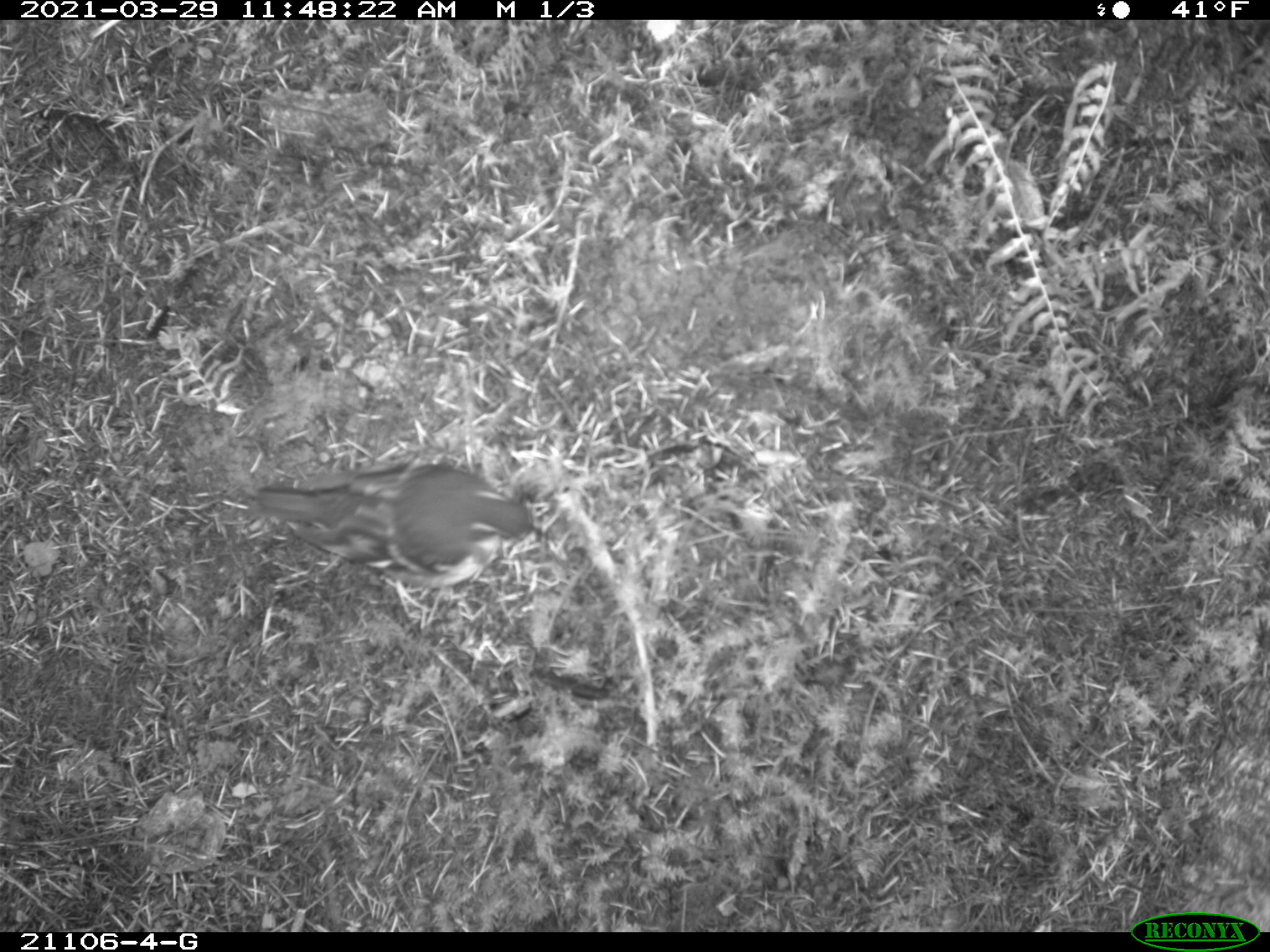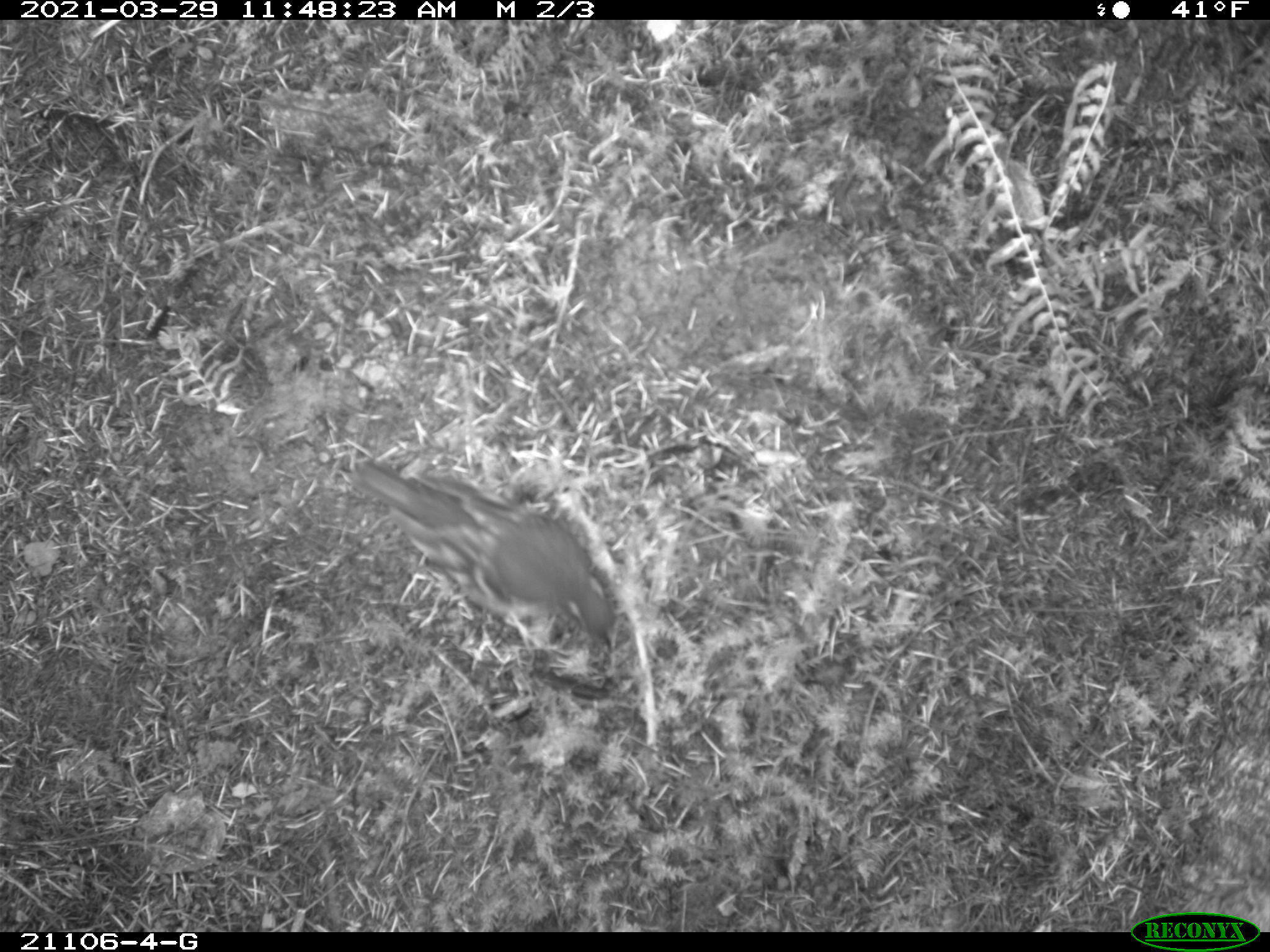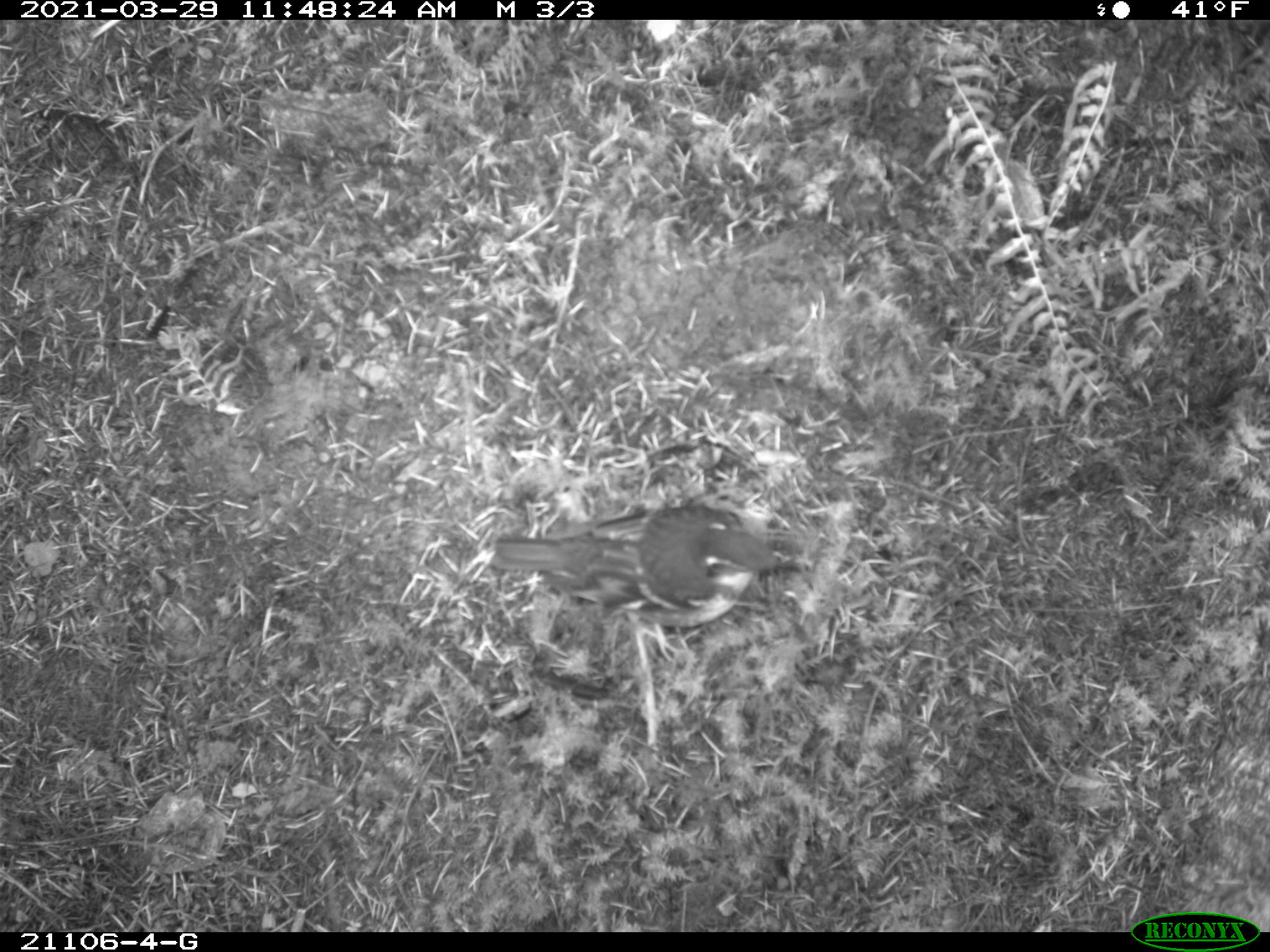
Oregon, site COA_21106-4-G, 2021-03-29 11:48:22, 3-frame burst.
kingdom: Animalia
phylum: Chordata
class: Aves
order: Passeriformes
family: Turdidae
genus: Ixoreus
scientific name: Ixoreus naevius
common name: varied thrush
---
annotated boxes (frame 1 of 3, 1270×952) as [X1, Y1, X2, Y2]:
varied thrush: [240, 421, 569, 617]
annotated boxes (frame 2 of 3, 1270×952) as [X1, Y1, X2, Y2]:
varied thrush: [329, 427, 660, 702]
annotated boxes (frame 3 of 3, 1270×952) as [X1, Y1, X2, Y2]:
varied thrush: [471, 470, 837, 641]